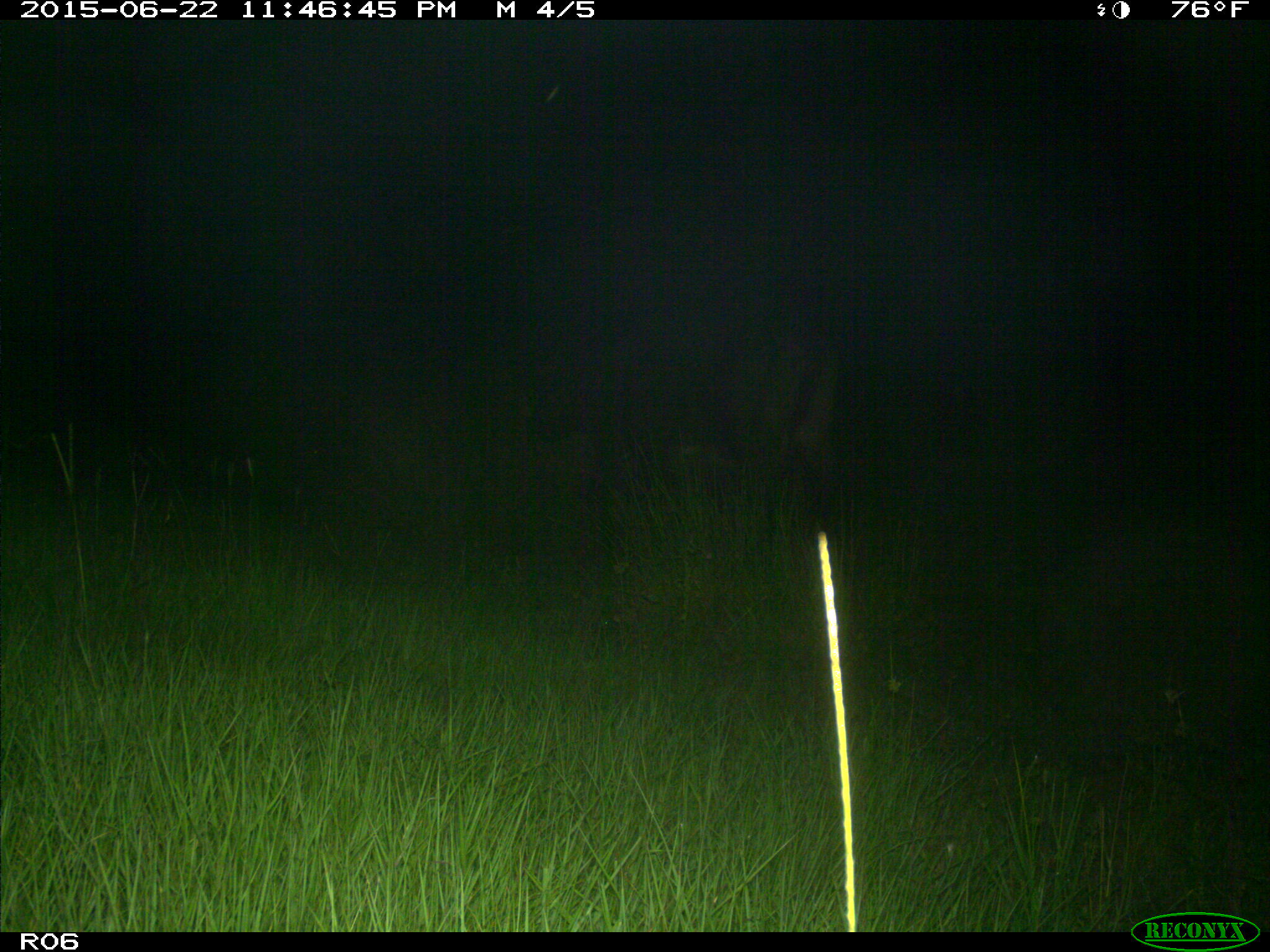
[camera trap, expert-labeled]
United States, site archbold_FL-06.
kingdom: Animalia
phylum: Chordata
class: Mammalia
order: Artiodactyla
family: Bovidae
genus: Bos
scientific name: Bos taurus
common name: domestic cow